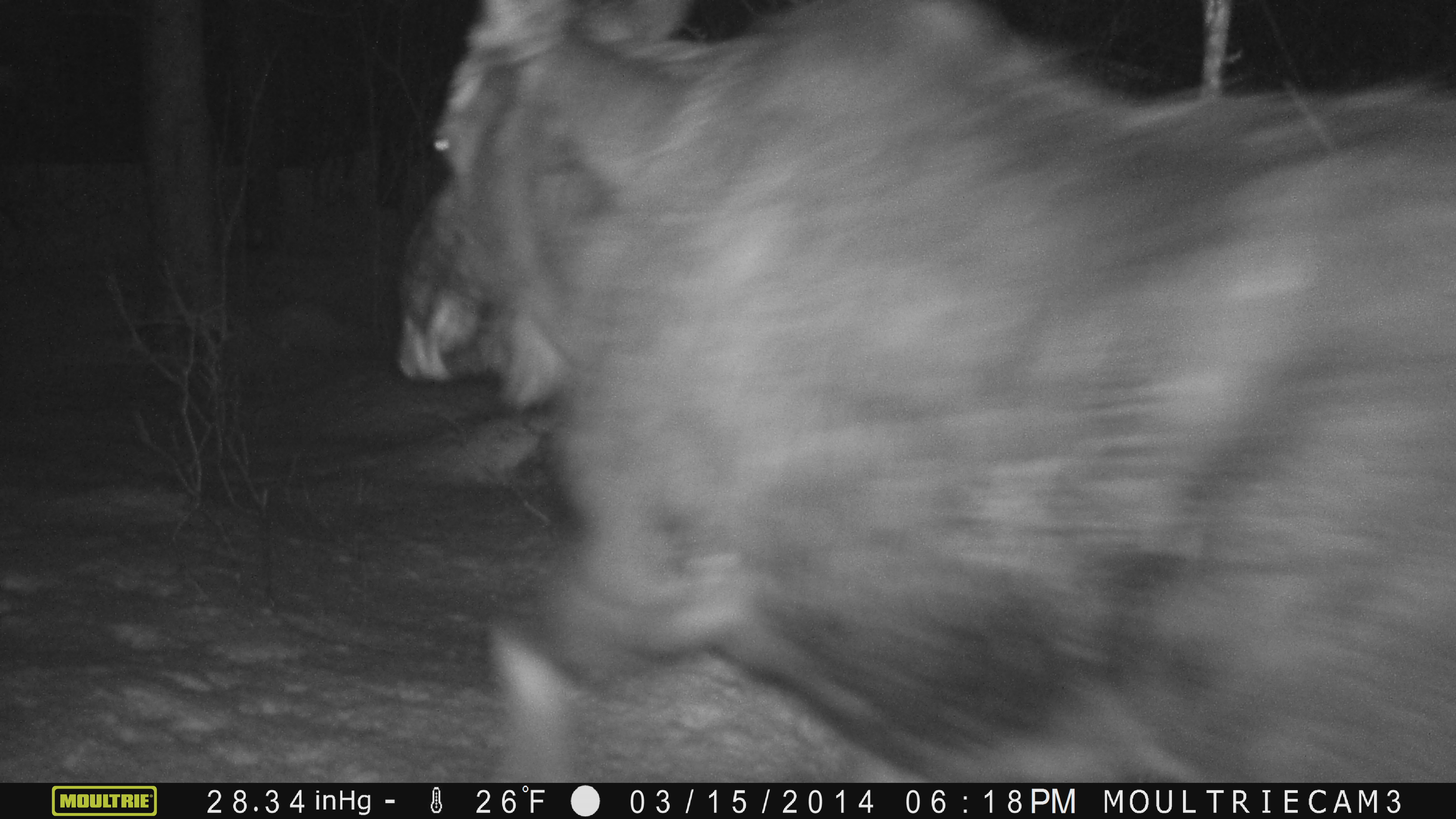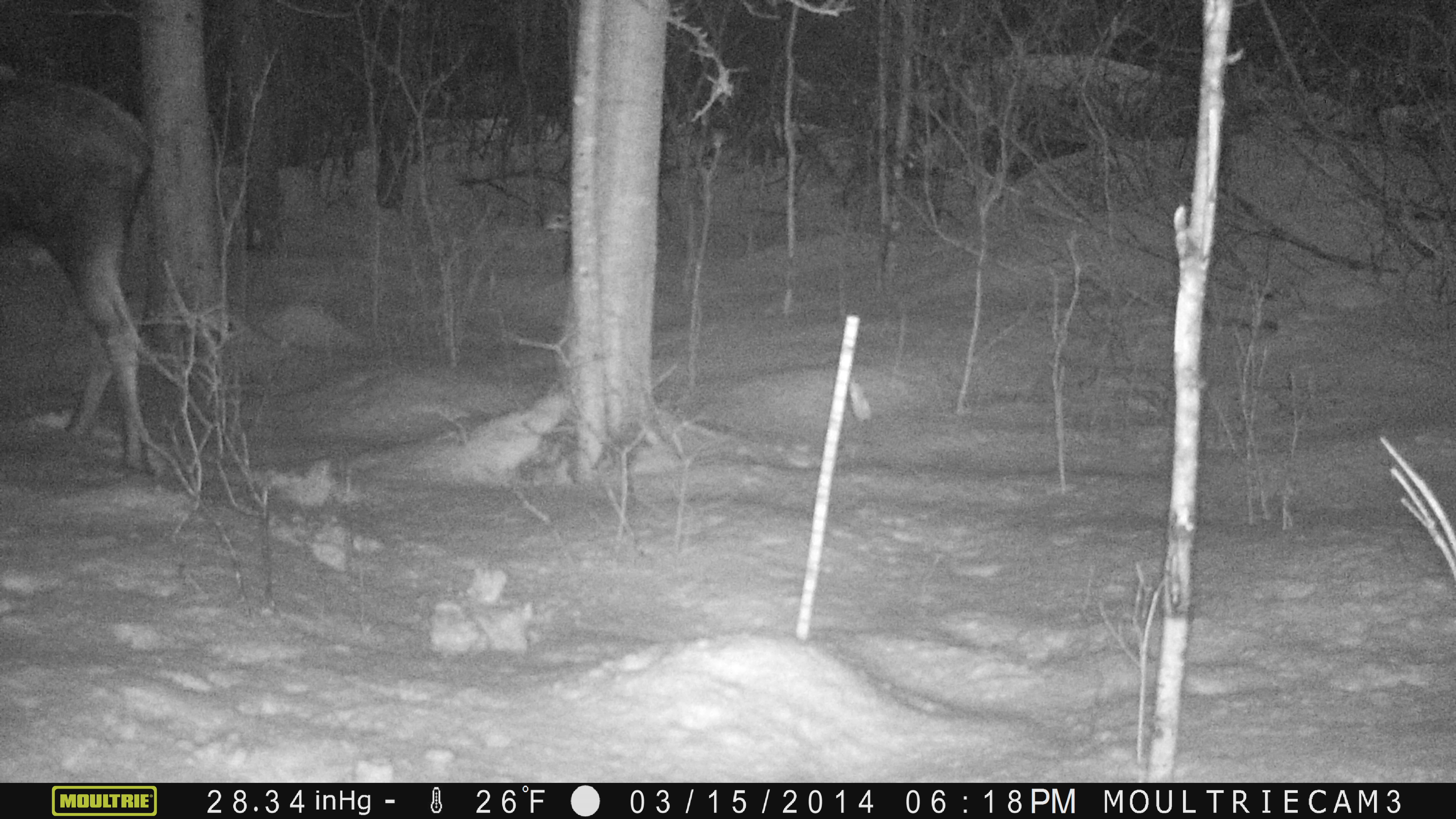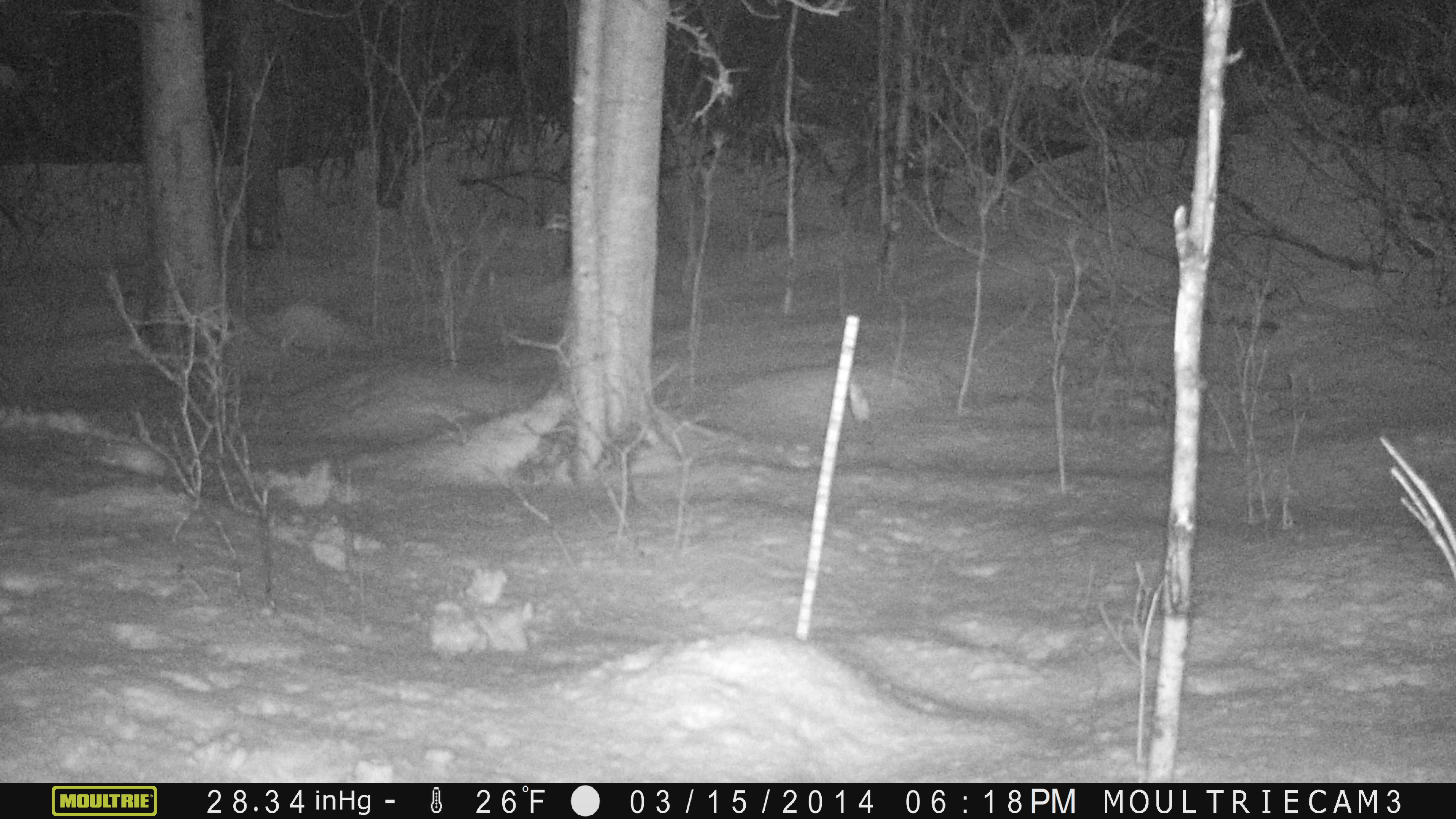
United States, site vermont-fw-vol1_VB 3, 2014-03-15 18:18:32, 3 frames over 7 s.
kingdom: Animalia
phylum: Chordata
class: Mammalia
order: Artiodactyla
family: Cervidae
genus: Alces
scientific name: Alces alces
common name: moose